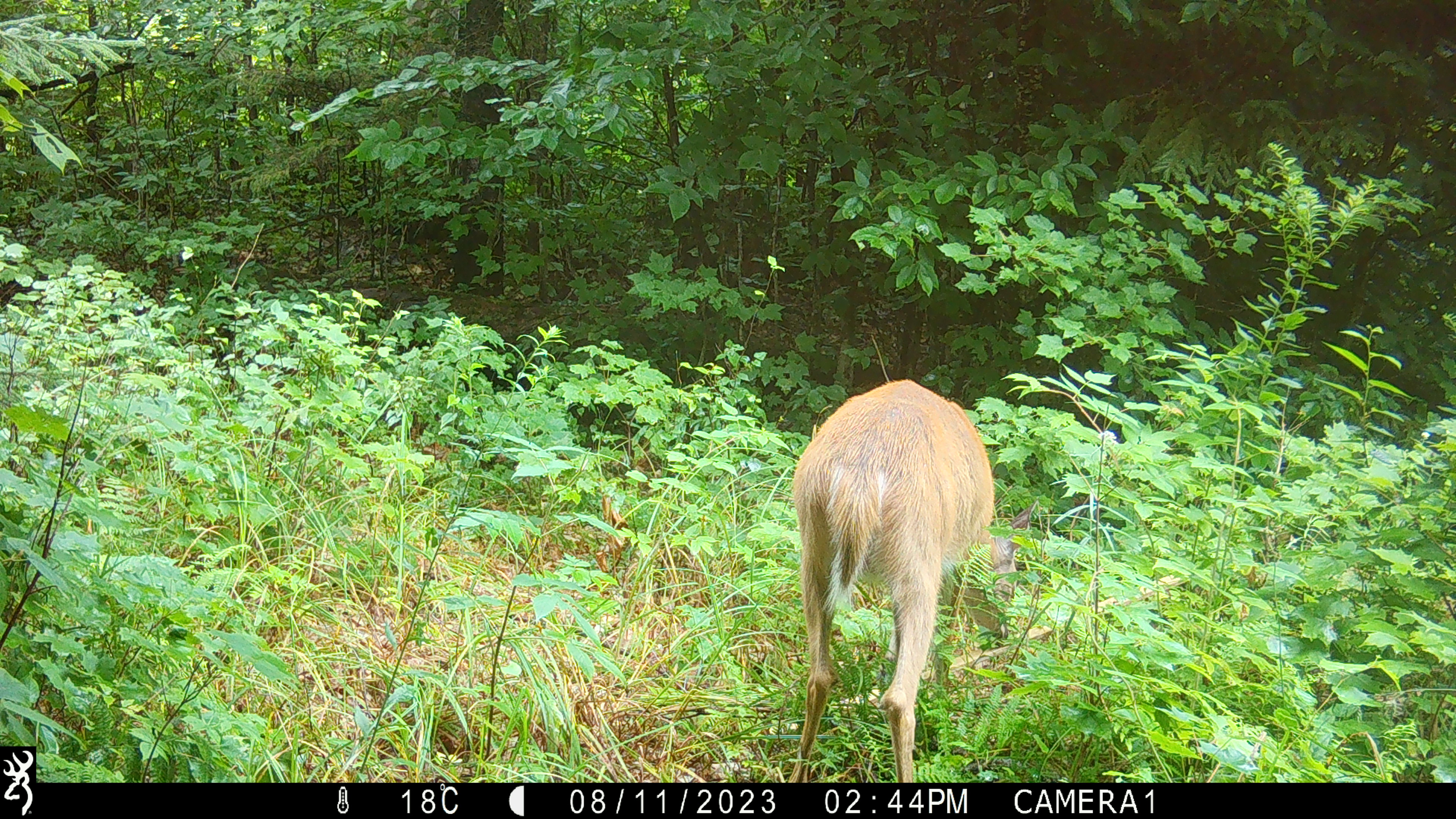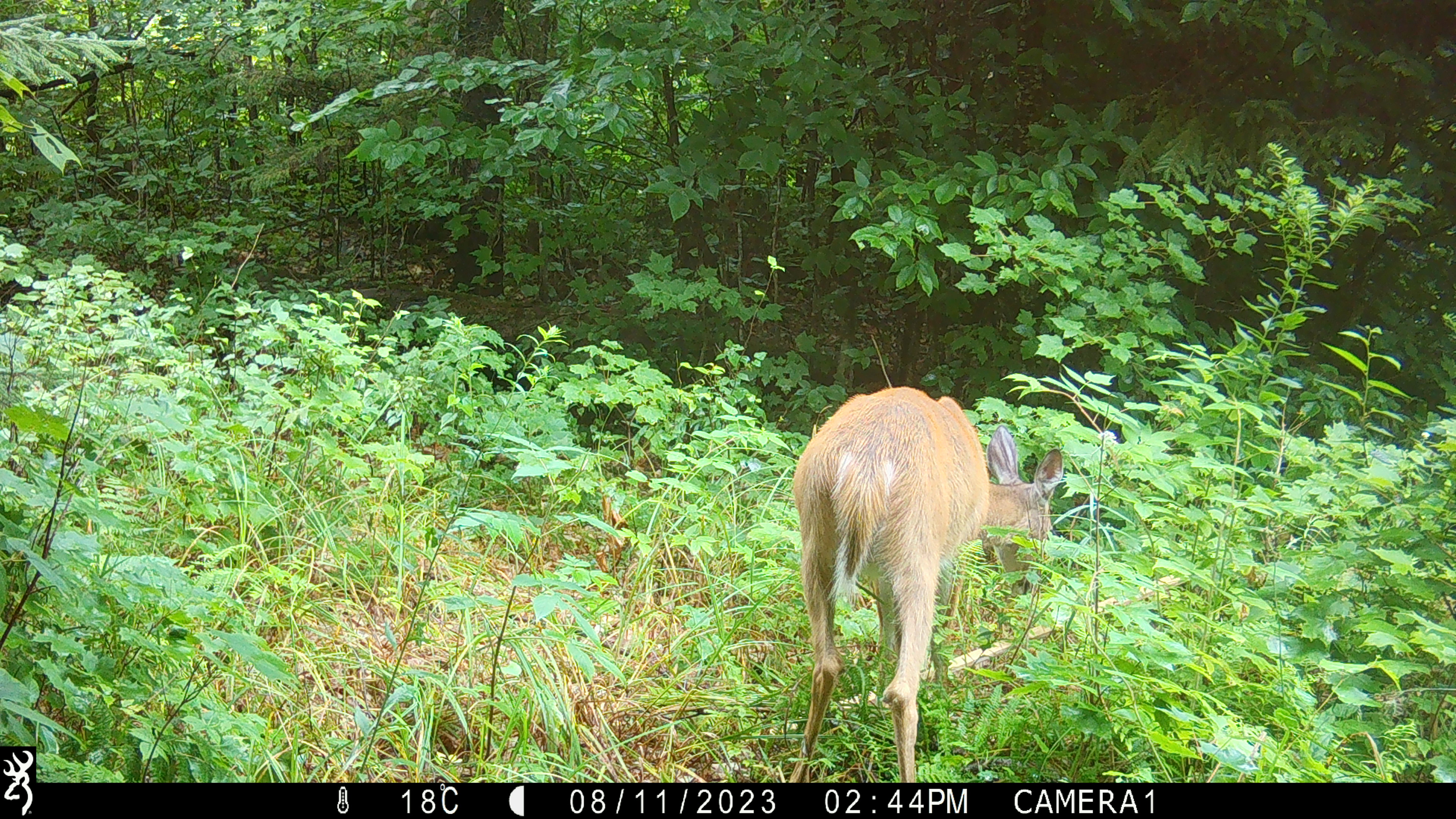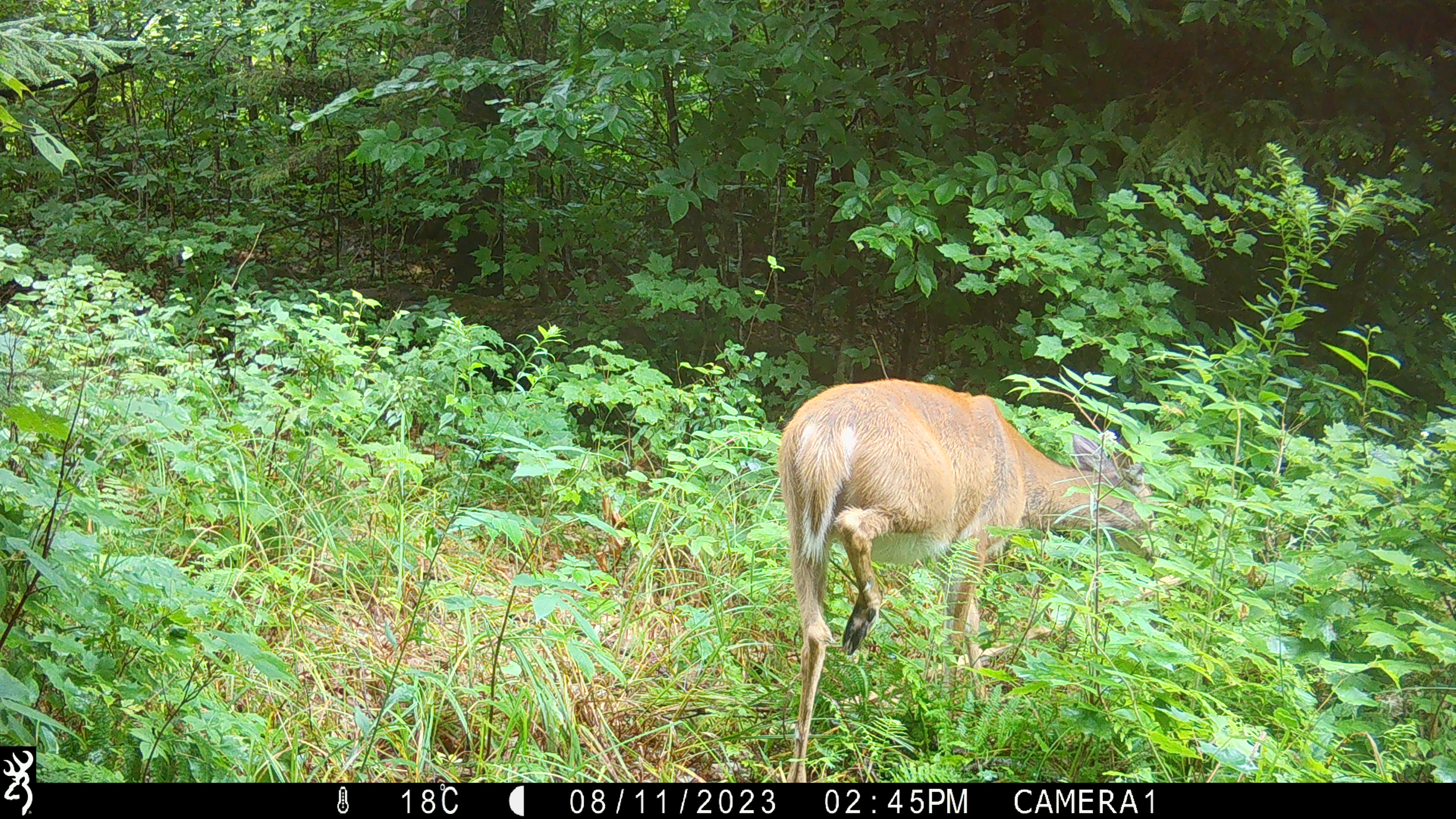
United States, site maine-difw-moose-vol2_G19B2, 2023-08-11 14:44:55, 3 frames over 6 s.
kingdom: Animalia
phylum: Chordata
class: Mammalia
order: Artiodactyla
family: Cervidae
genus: Odocoileus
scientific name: Odocoileus virginianus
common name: white-tailed deer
White-tailed deer (Odocoileus virginianus).